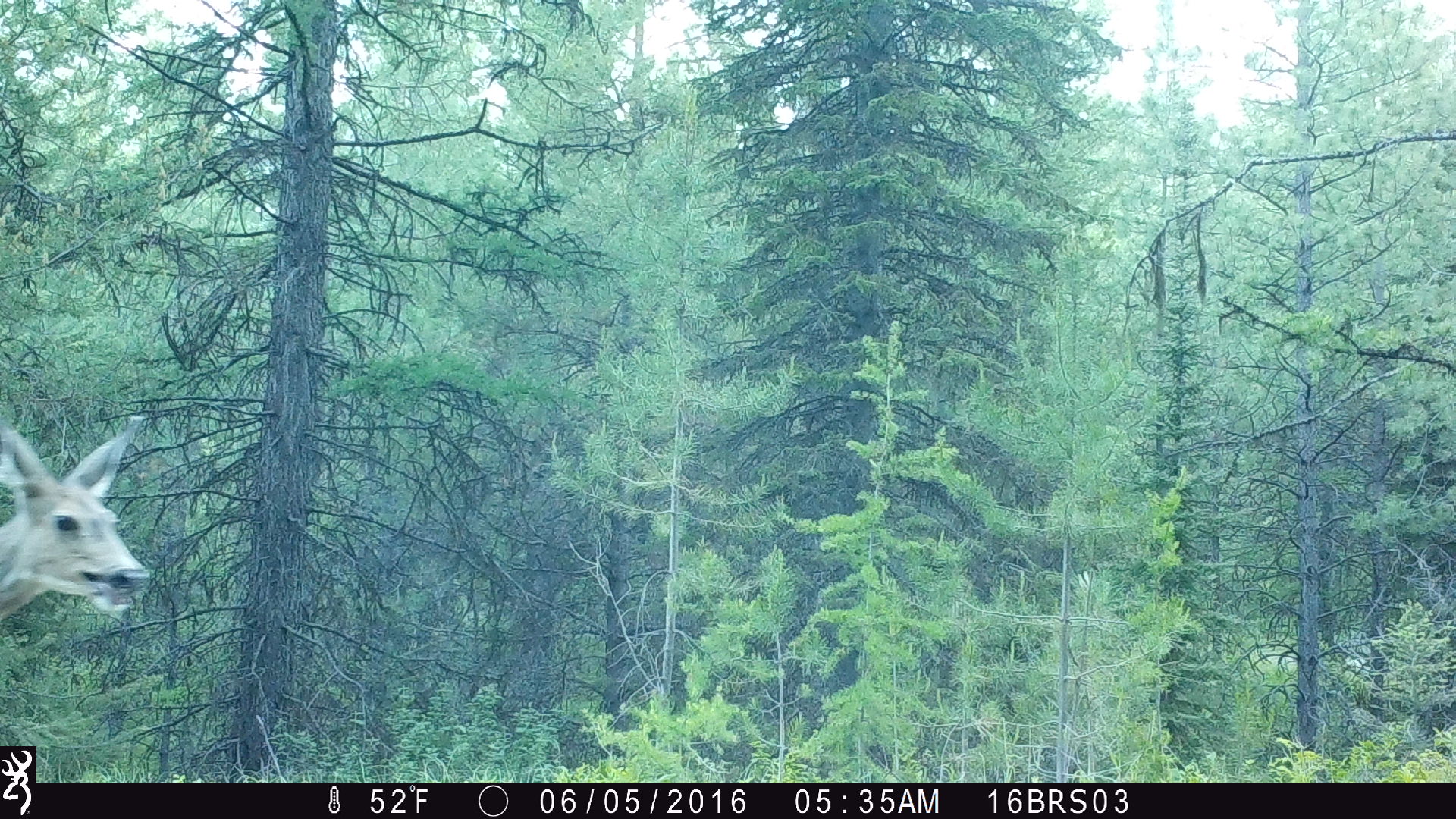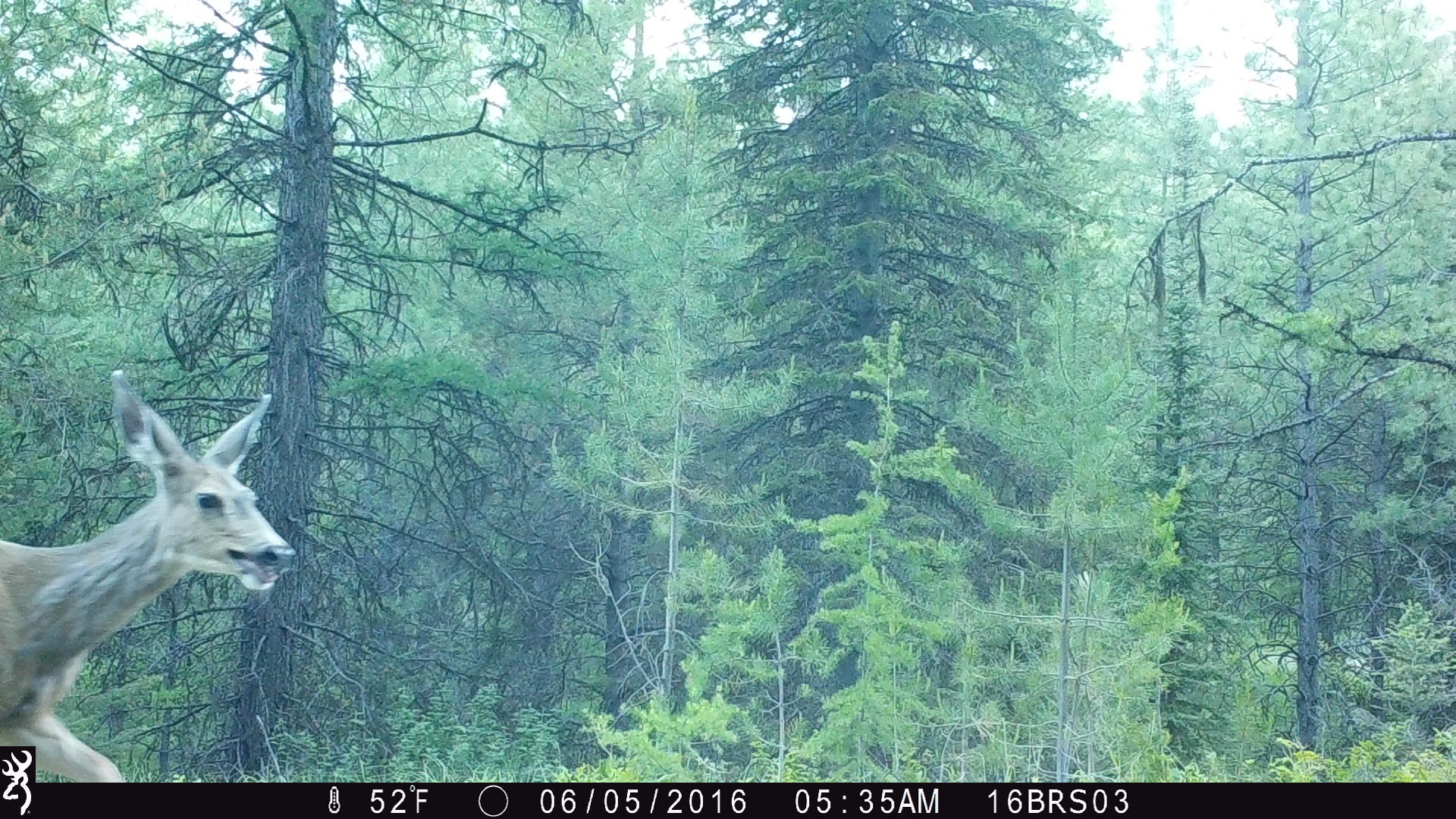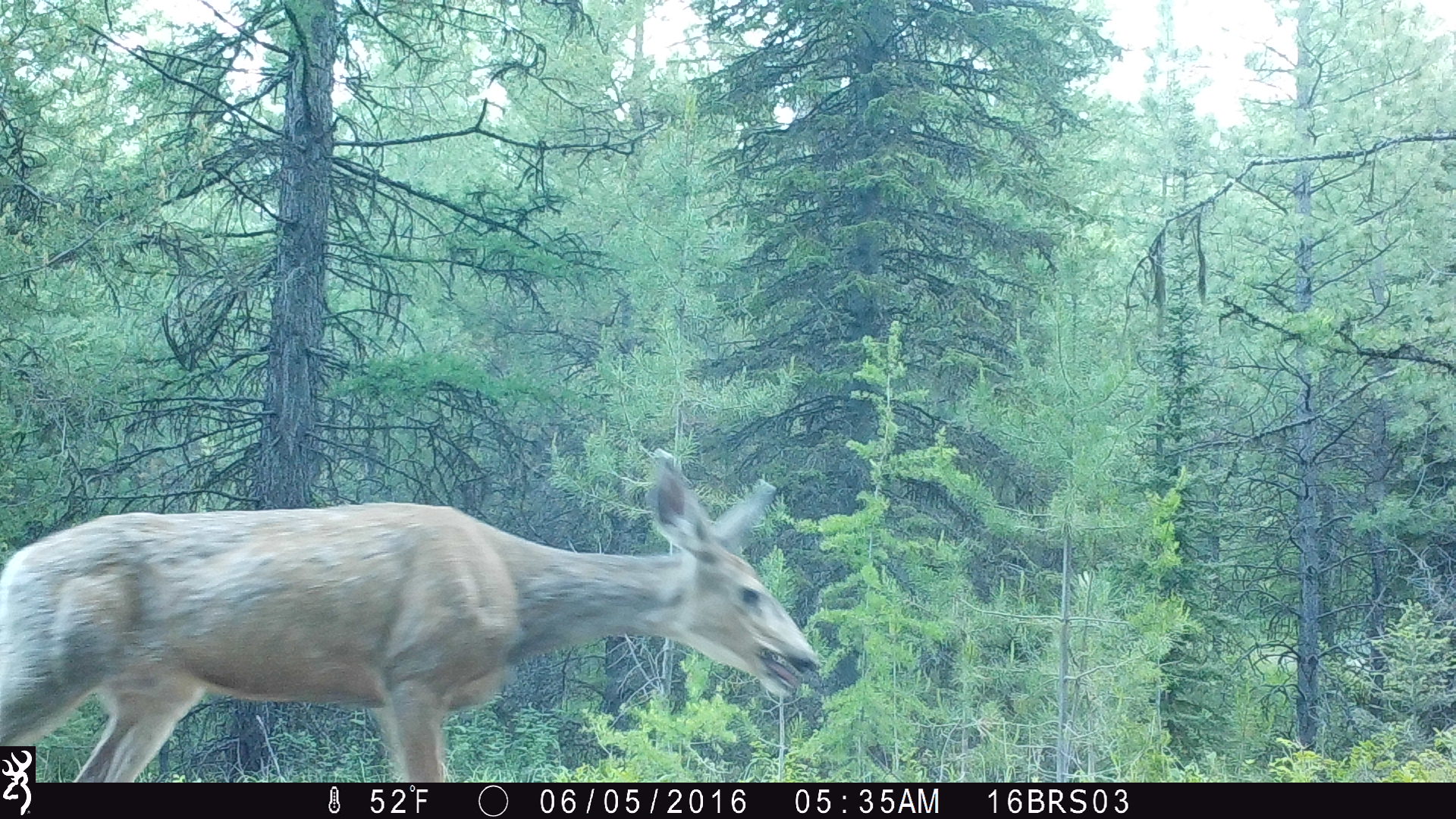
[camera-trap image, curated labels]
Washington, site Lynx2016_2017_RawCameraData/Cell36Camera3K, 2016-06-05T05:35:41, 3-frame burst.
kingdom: Animalia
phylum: Chordata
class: Mammalia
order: Artiodactyla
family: Cervidae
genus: Odocoileus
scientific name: Odocoileus hemionus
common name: mule deer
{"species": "Odocoileus hemionus (mule deer)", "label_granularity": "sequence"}